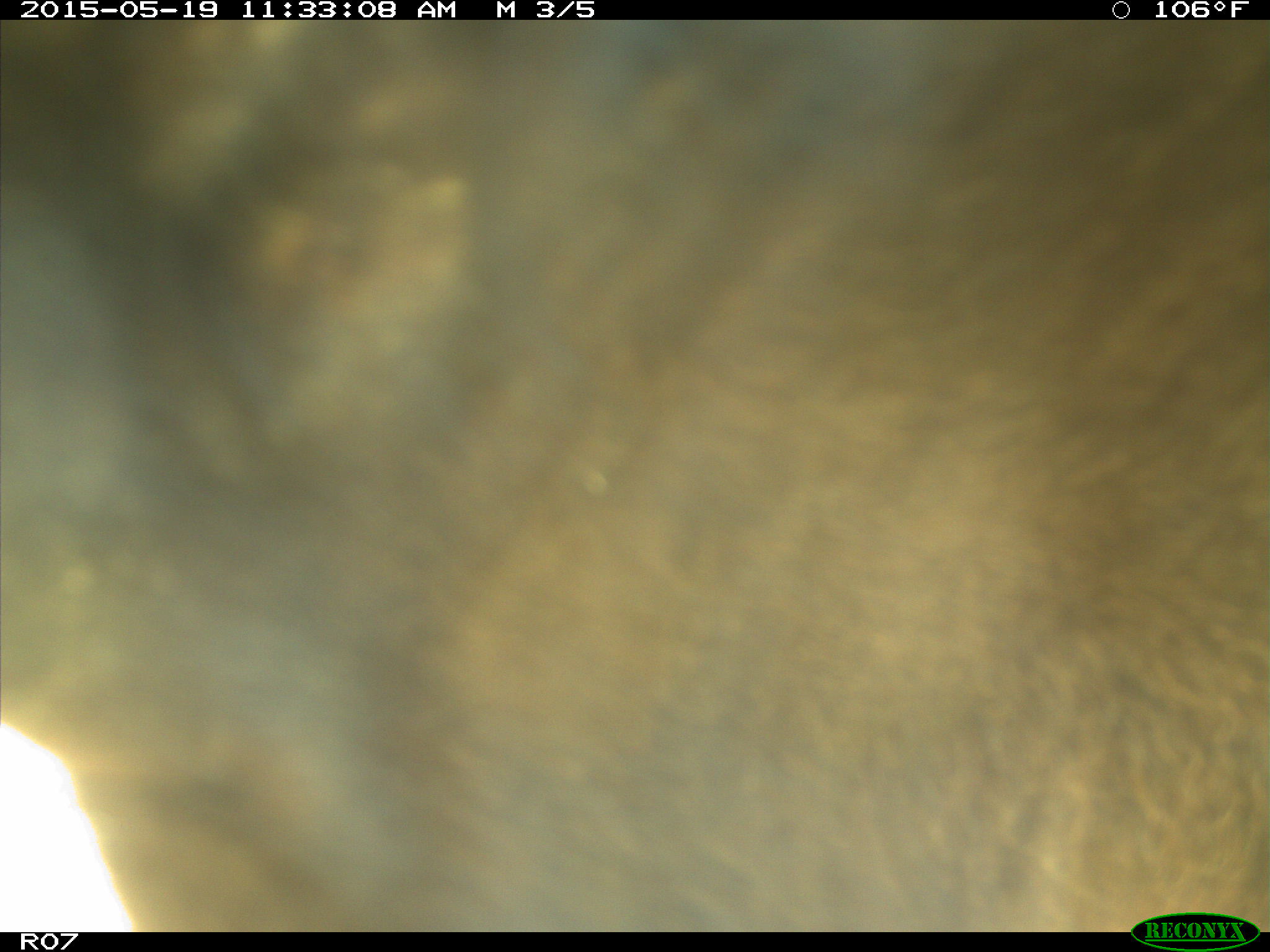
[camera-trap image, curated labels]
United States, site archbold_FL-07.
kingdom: Animalia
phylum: Chordata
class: Mammalia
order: Artiodactyla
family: Bovidae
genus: Bos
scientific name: Bos taurus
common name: domestic cow